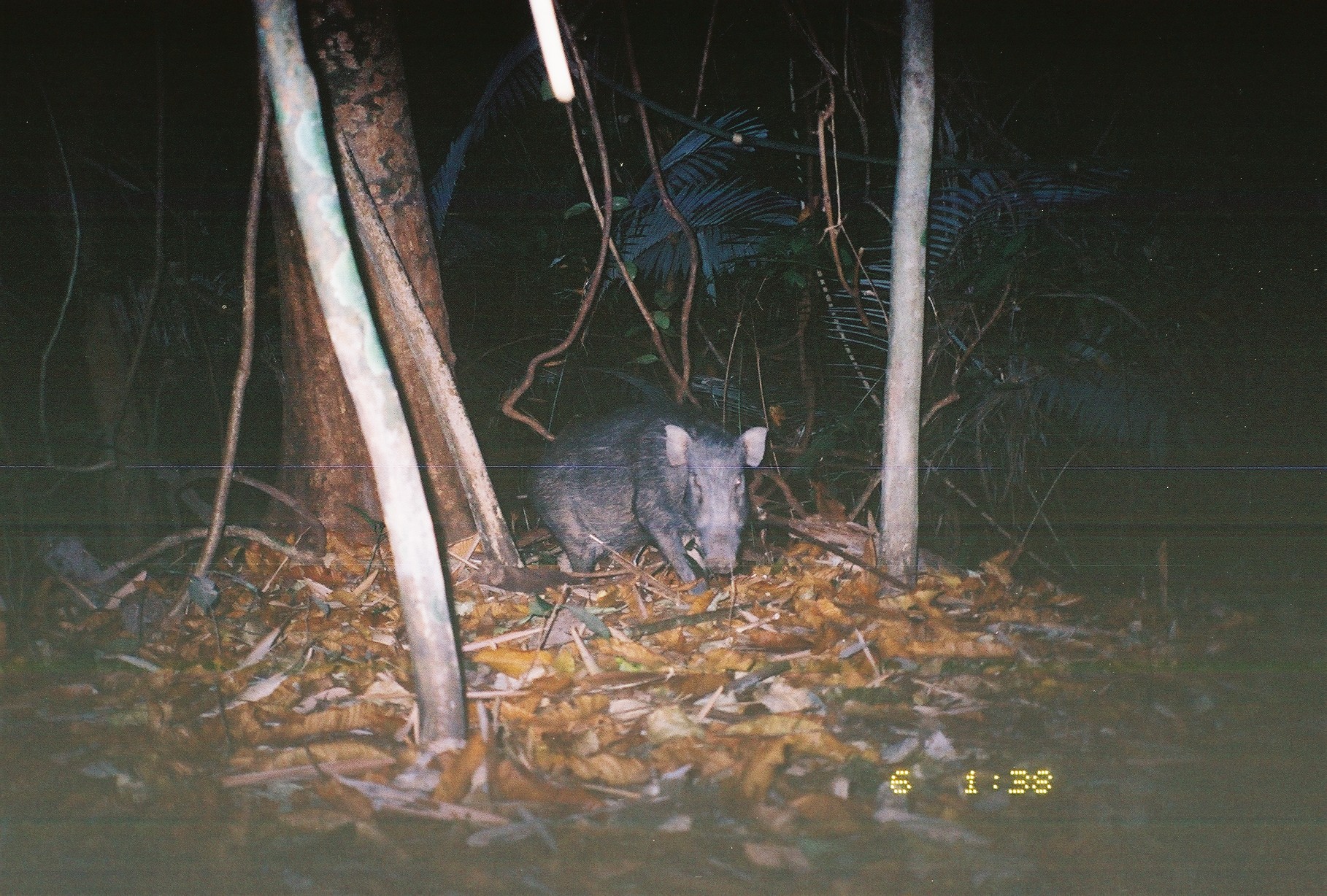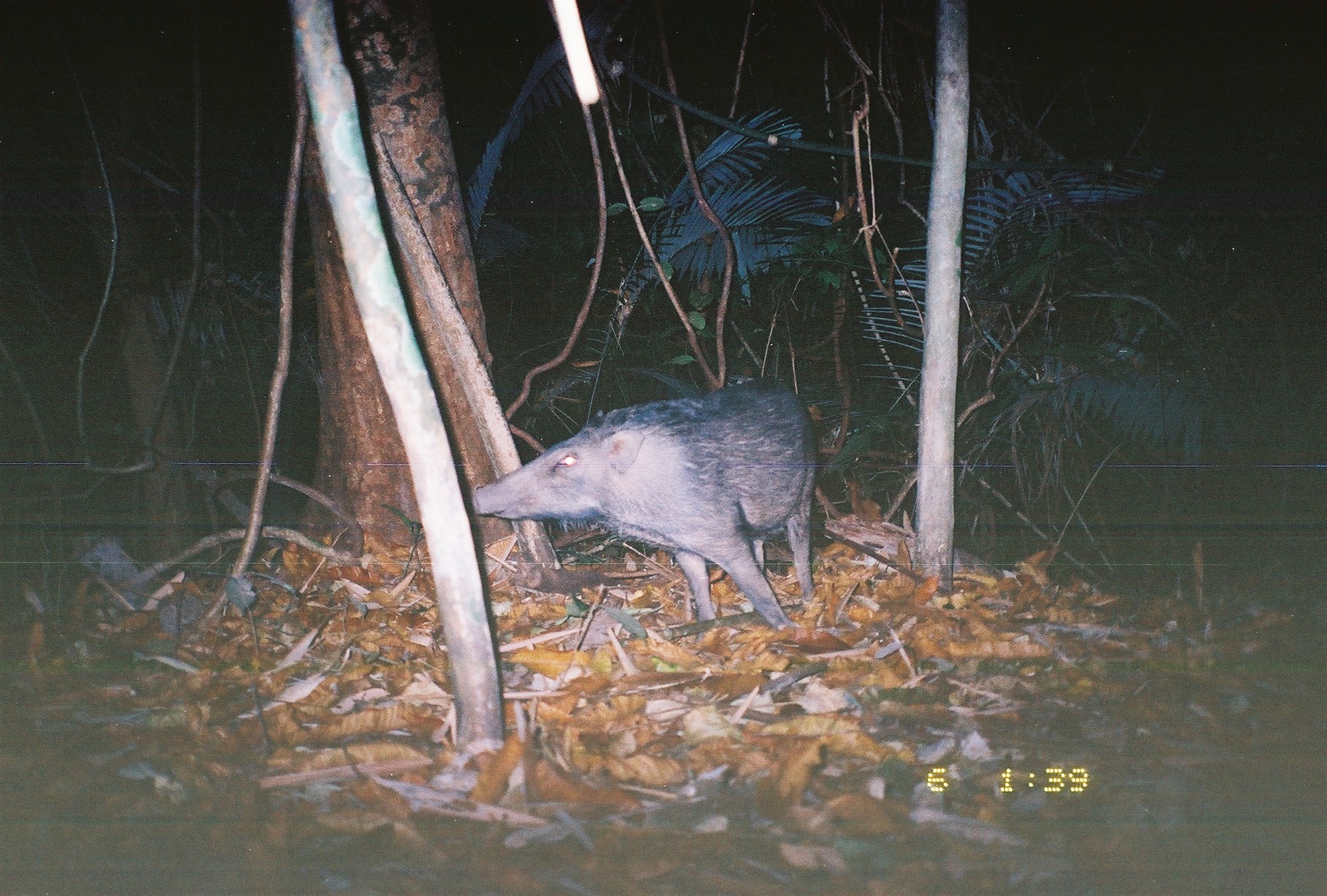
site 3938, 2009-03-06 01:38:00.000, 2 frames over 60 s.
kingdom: Animalia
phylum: Chordata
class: Mammalia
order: Artiodactyla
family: Suidae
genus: Sus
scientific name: Sus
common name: pigs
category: sus sp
Sus sp (pigs) (Sus), count 1.